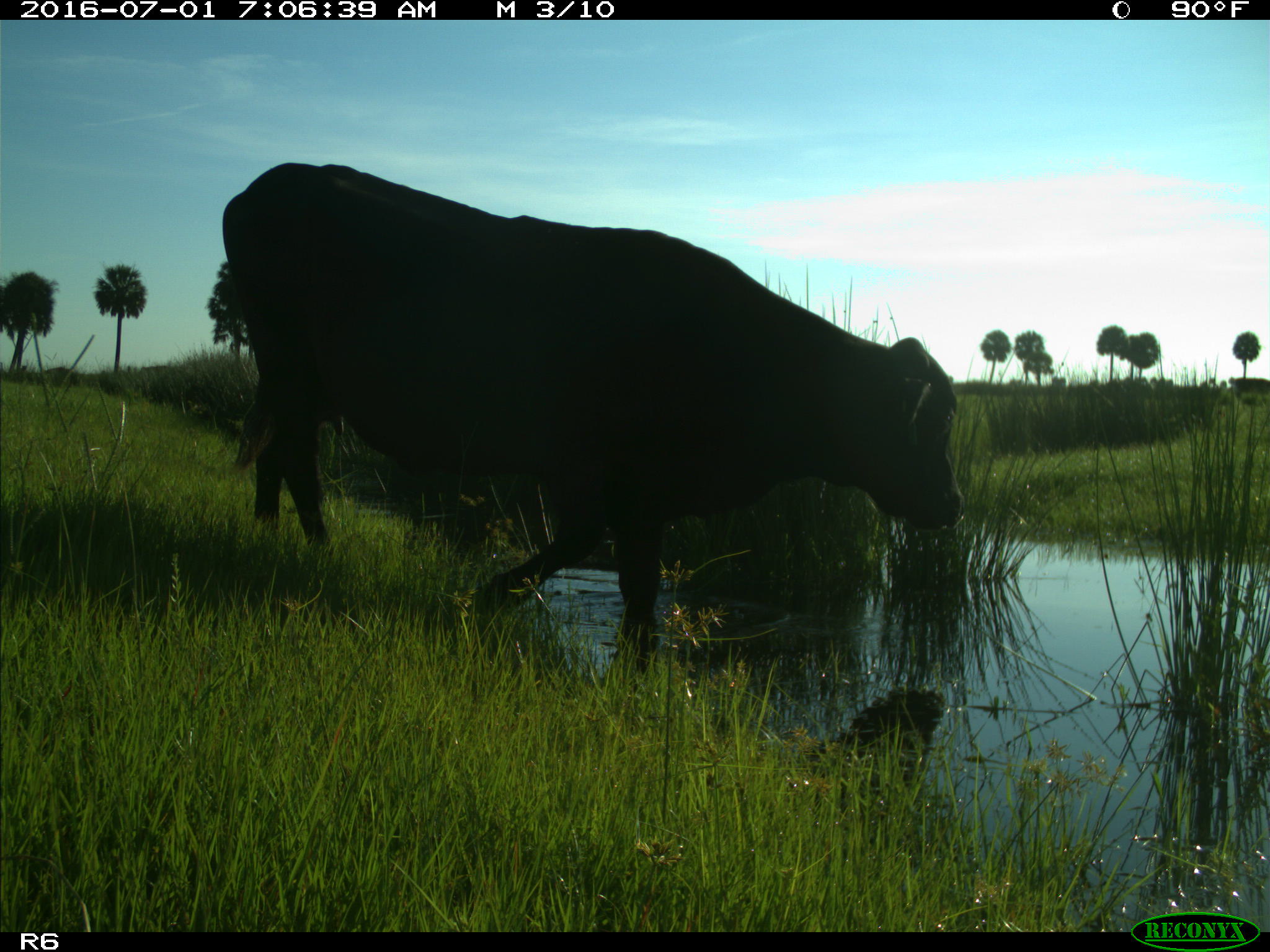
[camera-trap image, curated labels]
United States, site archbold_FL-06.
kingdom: Animalia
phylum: Chordata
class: Mammalia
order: Artiodactyla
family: Bovidae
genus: Bos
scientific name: Bos taurus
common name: domestic cow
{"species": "Bos taurus (domestic cow)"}